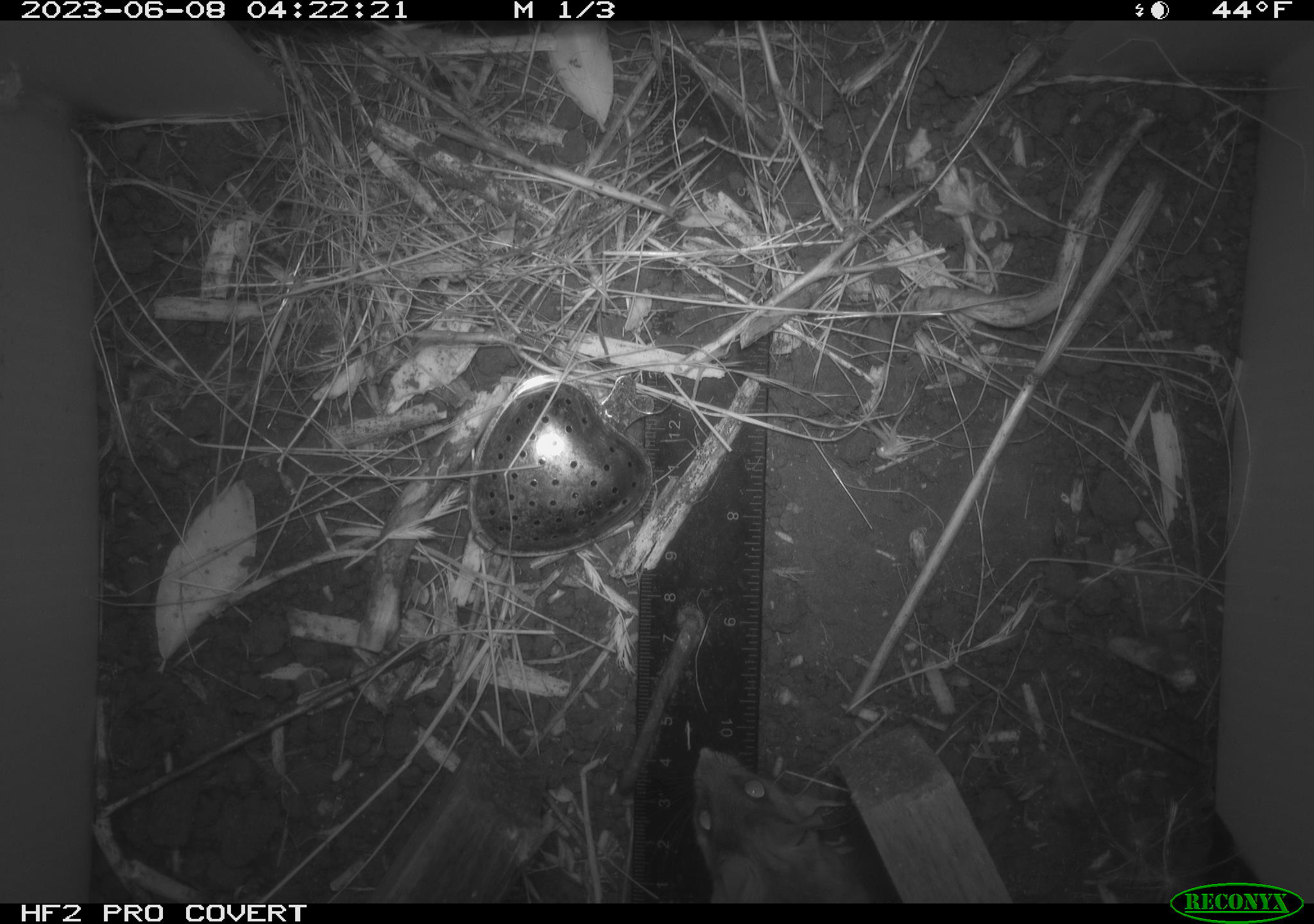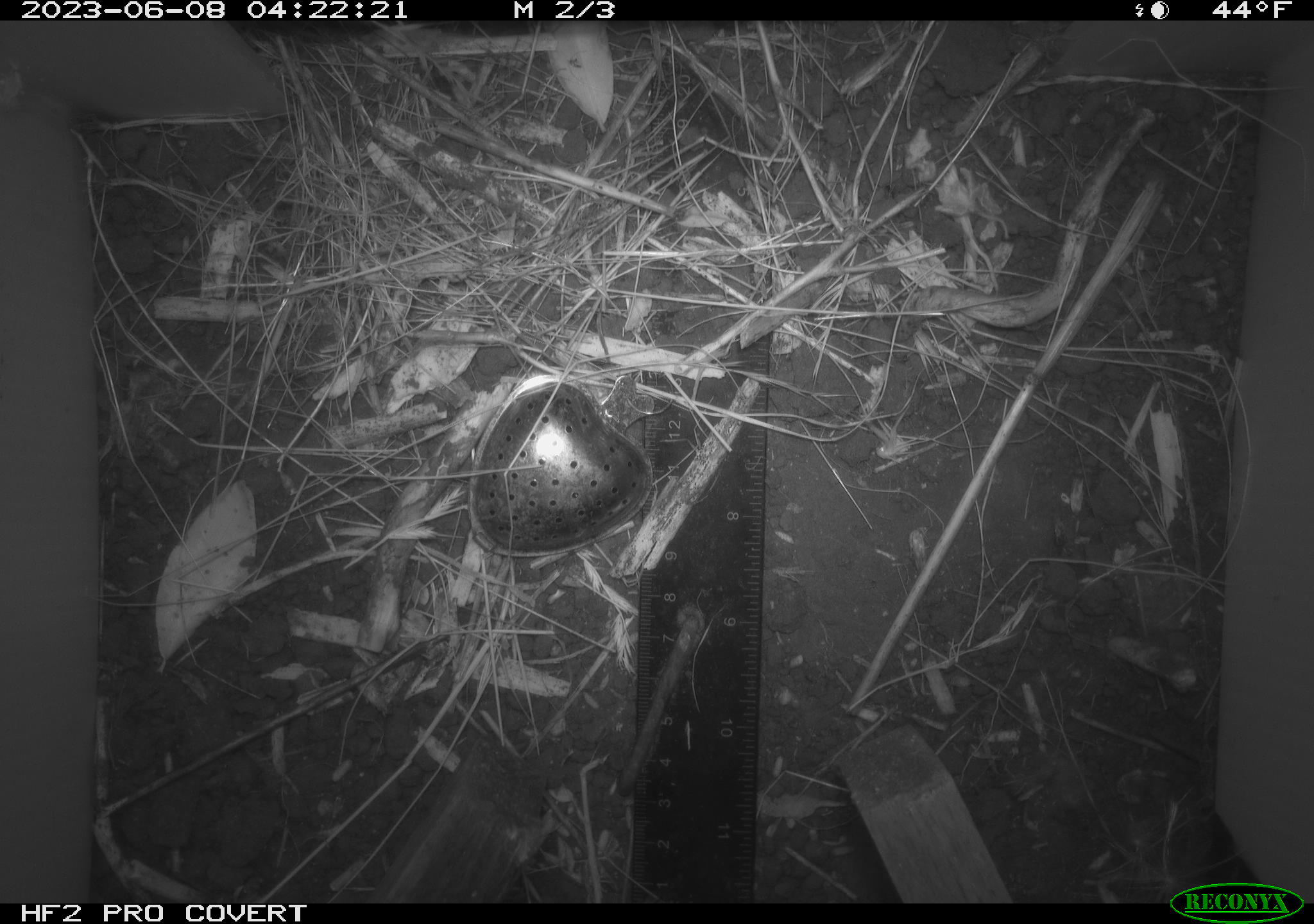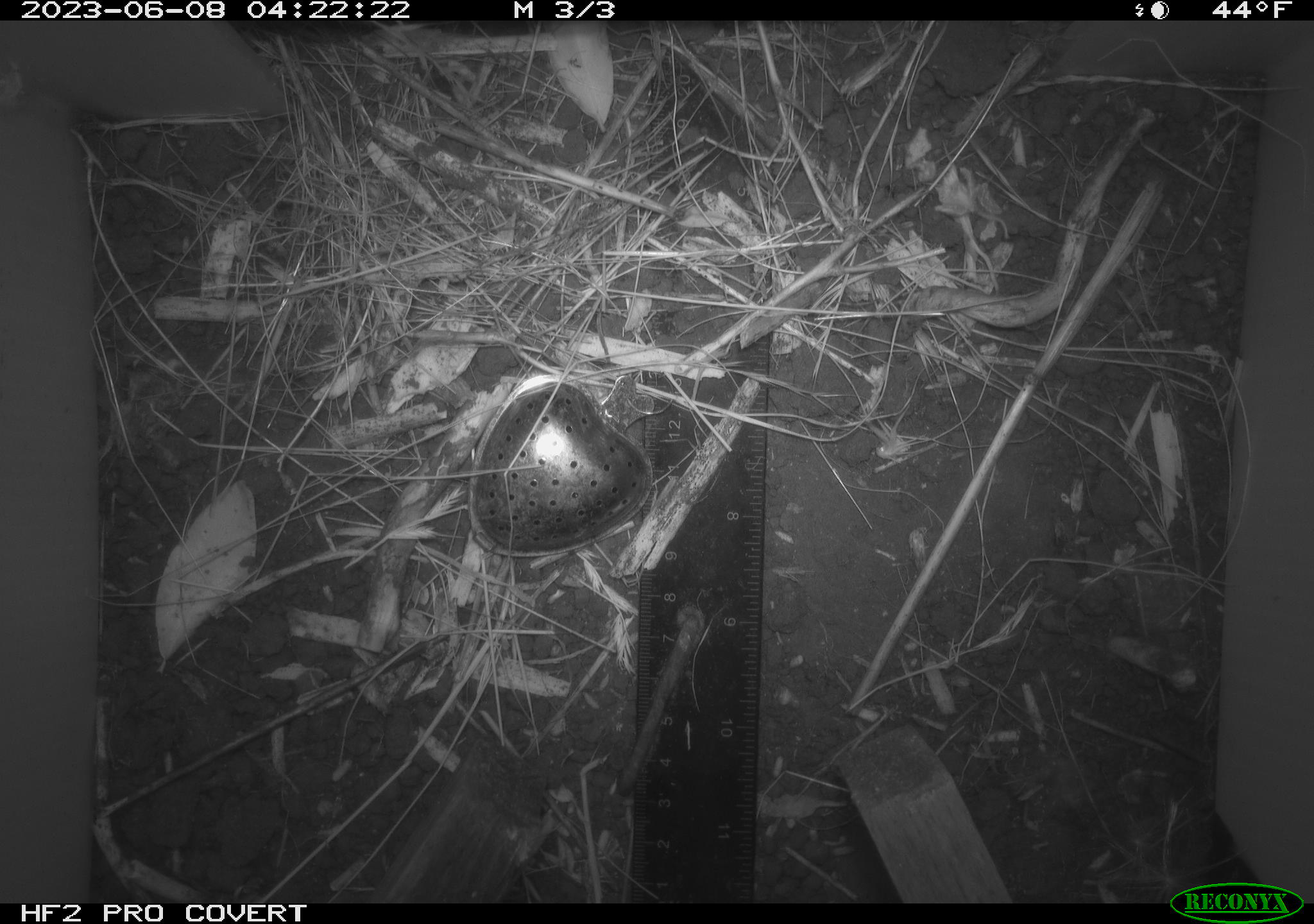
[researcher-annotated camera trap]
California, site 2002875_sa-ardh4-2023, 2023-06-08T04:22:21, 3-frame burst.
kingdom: Animalia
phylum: Chordata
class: Mammalia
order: Rodentia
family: Cricetidae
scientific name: Arvicolinae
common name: voles, lemmings, and muskrats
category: arvicolinae subfamily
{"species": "arvicolinae subfamily (voles, lemmings, and muskrats) (Arvicolinae)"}